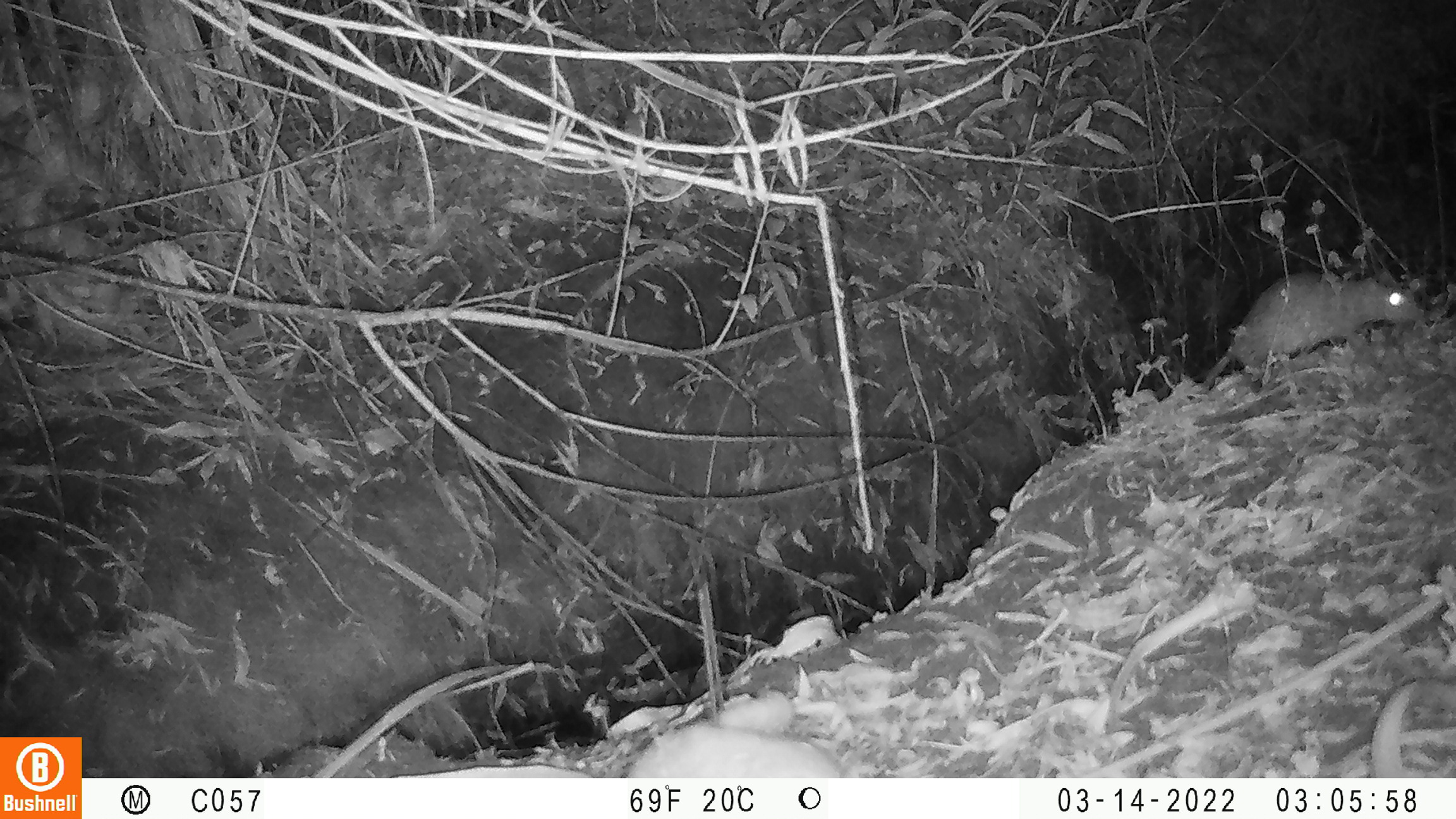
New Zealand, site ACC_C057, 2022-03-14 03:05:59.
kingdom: Animalia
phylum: Chordata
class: Mammalia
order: Rodentia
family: Muridae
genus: Rattus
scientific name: Rattus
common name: rat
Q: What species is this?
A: Rat (Rattus).